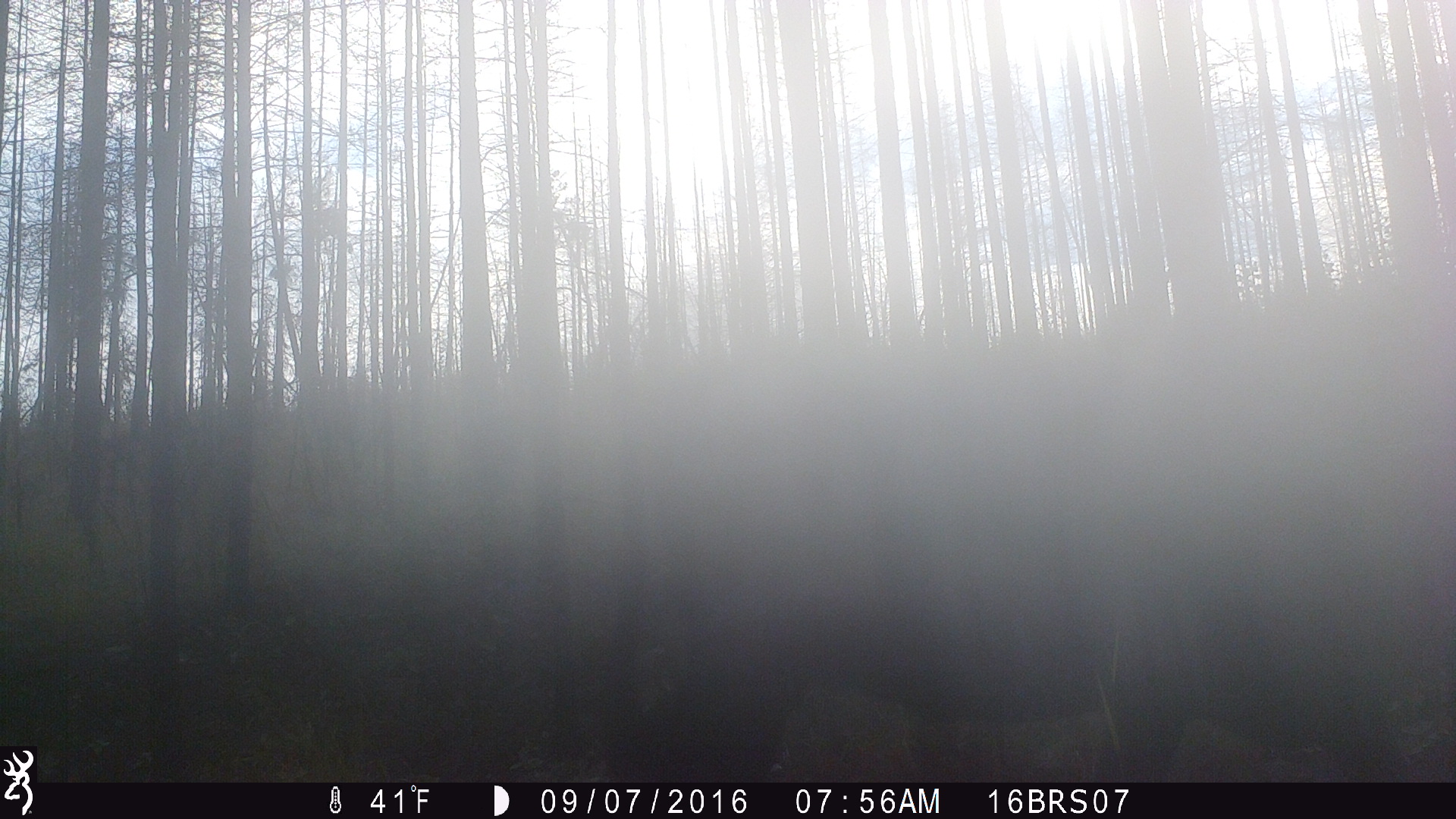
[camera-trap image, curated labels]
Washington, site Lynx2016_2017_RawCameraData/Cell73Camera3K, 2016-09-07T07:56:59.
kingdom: Animalia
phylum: Chordata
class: Mammalia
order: Artiodactyla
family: Bovidae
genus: Bos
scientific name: Bos taurus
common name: domestic cattle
Domestic cattle (Bos taurus). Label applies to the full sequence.